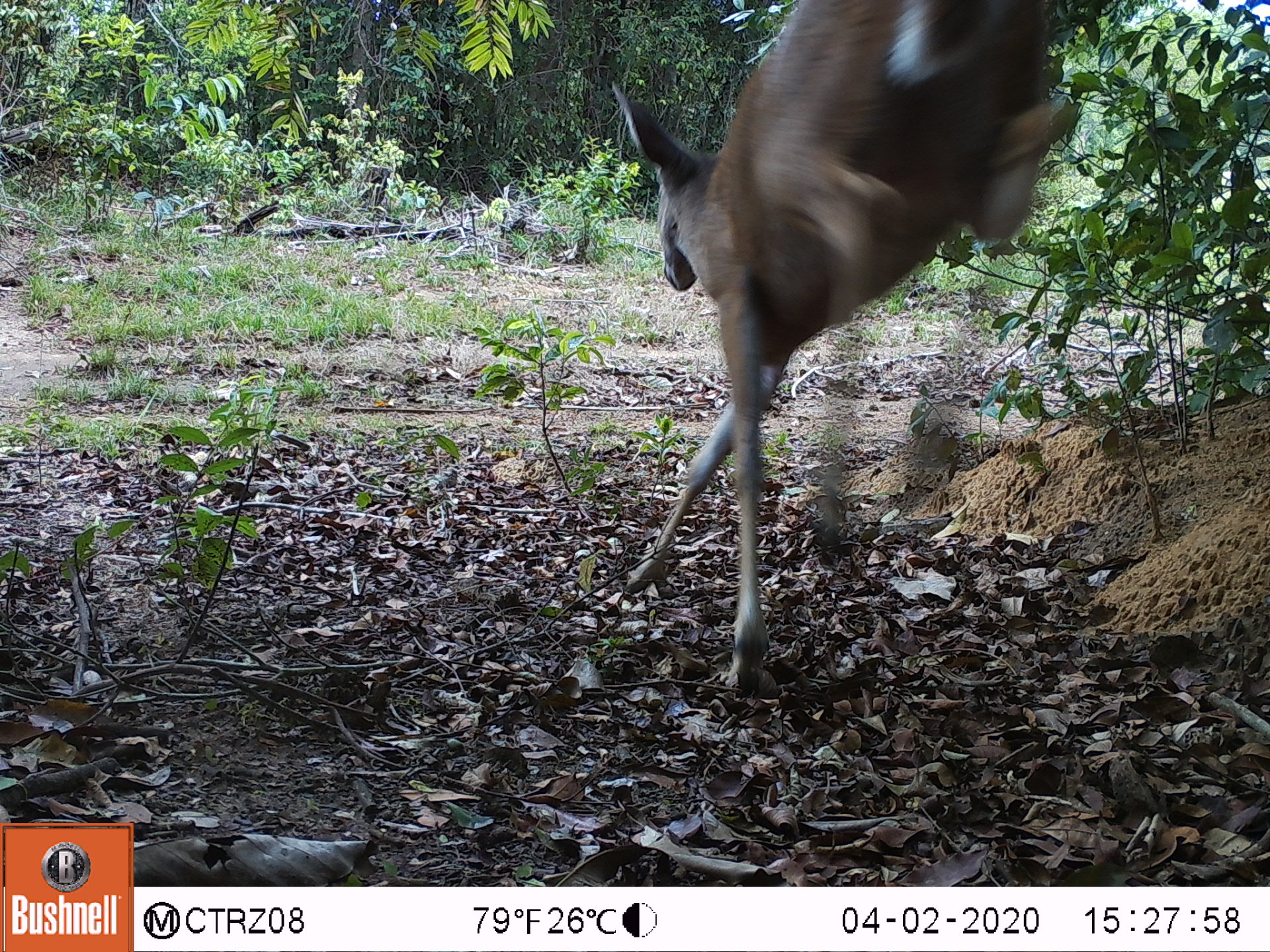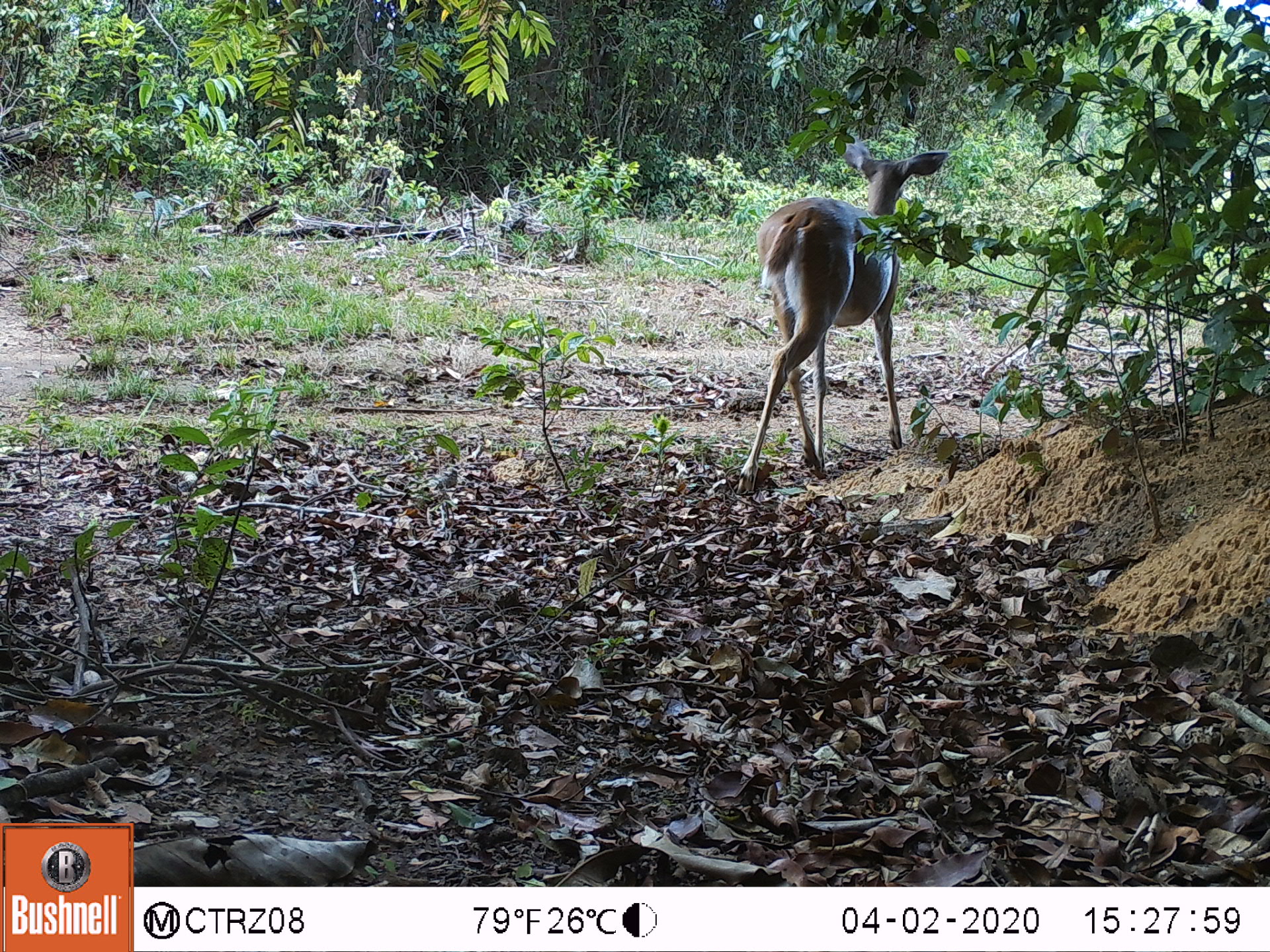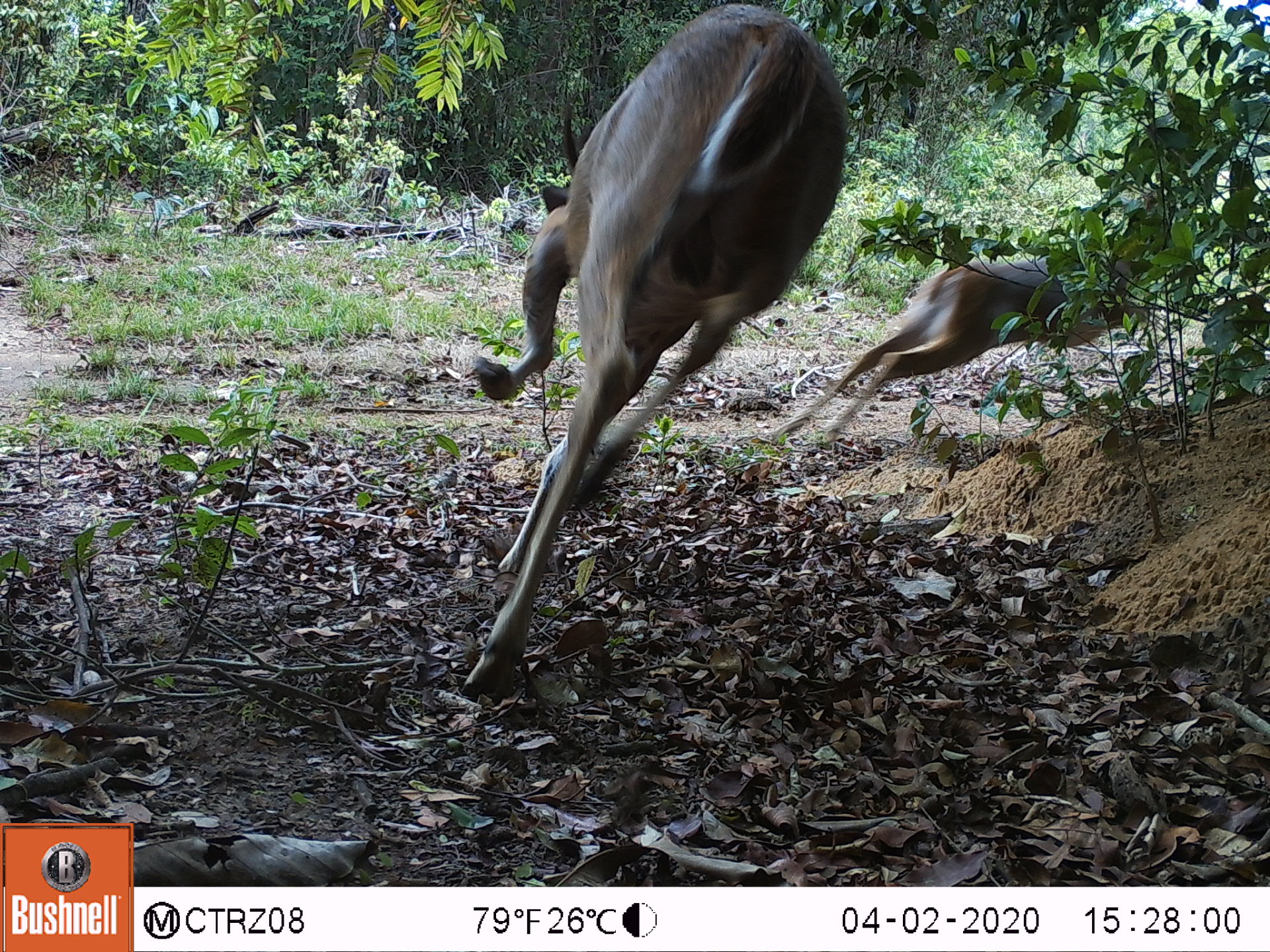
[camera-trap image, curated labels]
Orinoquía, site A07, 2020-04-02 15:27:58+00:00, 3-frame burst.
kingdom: Animalia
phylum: Chordata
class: Mammalia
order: Artiodactyla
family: Cervidae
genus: Odocoileus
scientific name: Odocoileus virginianus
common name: white-tailed deer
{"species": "white-tailed deer (Odocoileus virginianus)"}